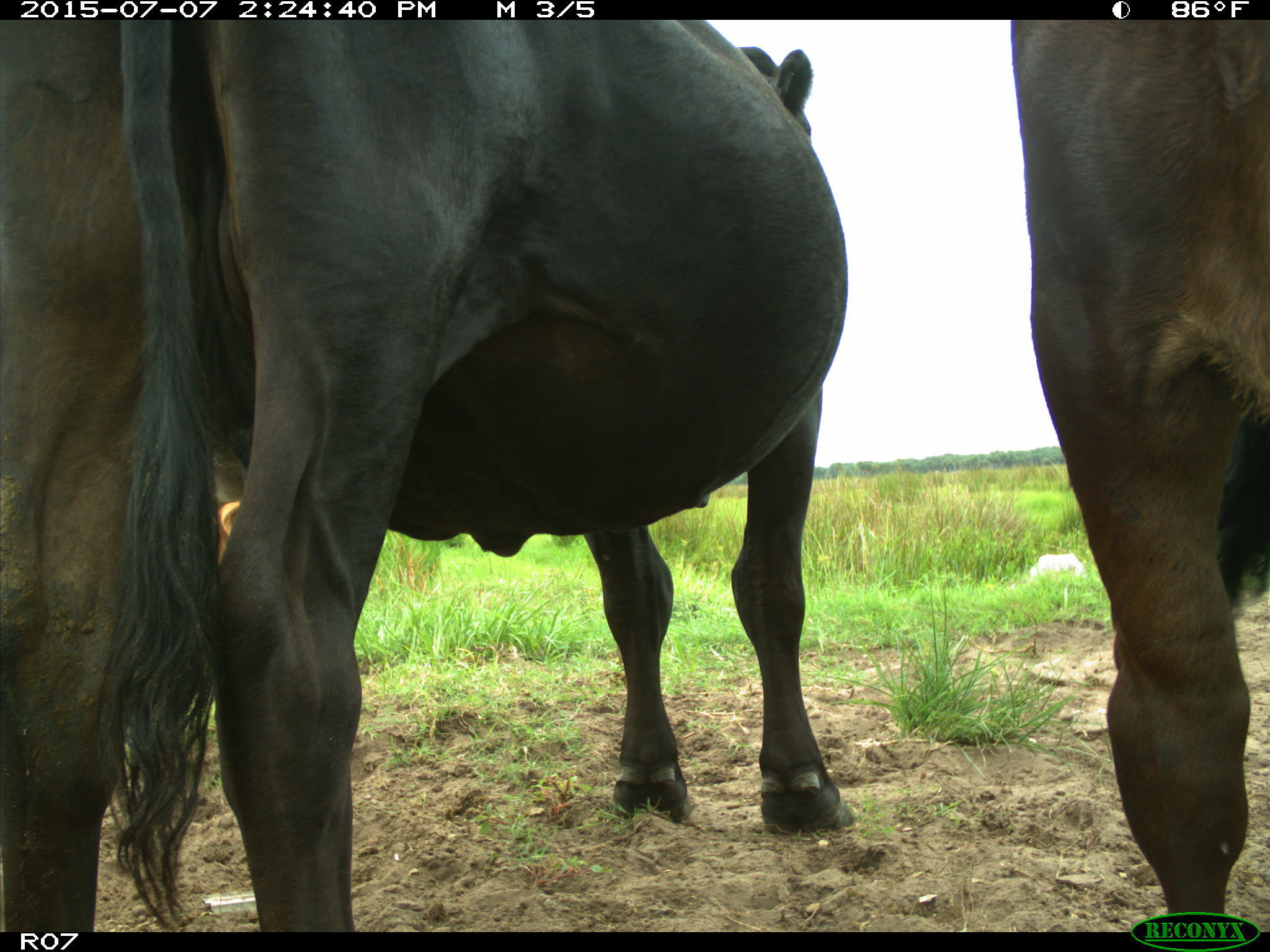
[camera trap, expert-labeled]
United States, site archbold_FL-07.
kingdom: Animalia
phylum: Chordata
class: Mammalia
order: Artiodactyla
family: Bovidae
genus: Bos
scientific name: Bos taurus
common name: domestic cow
Bos taurus (domestic cow).